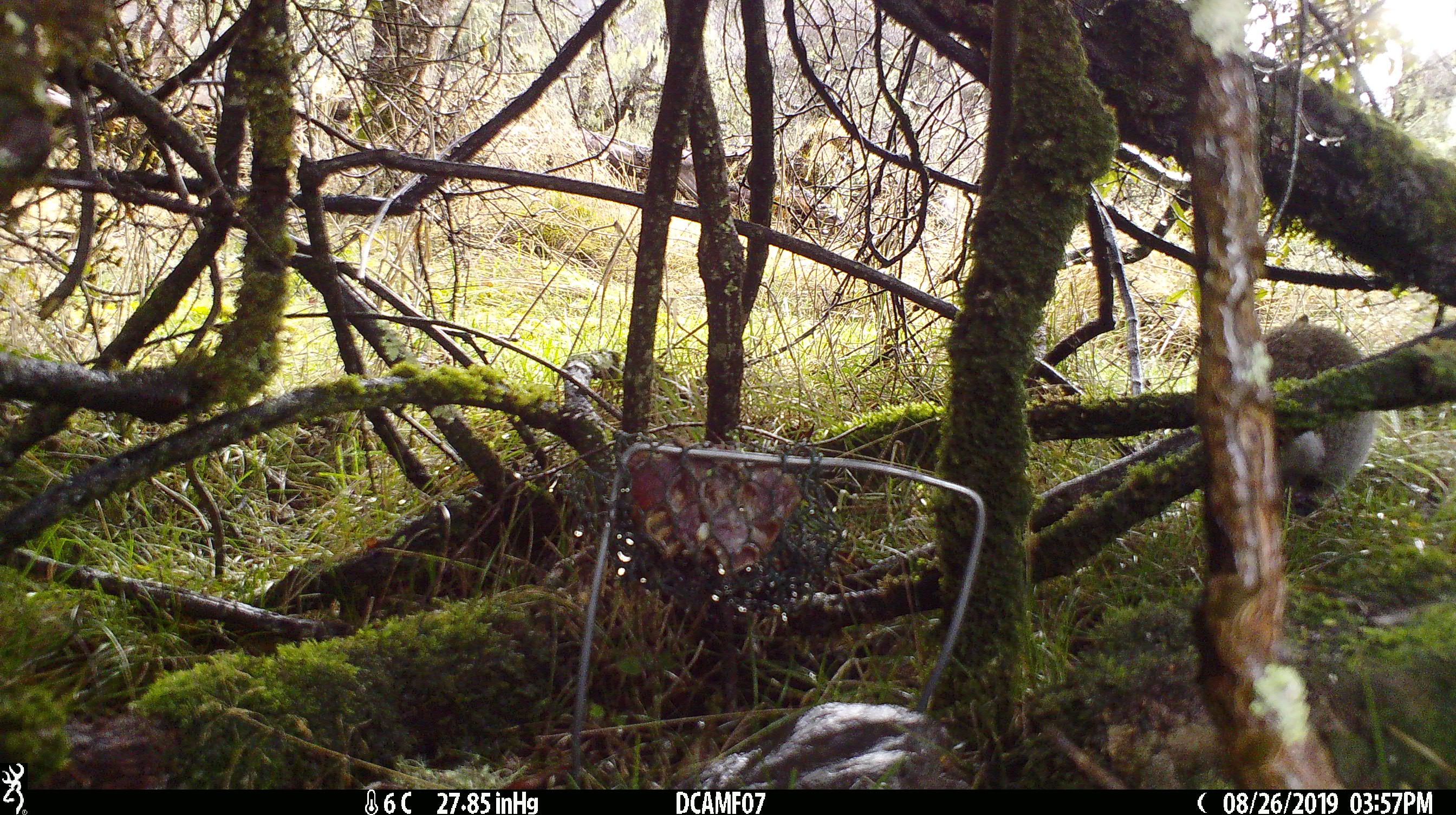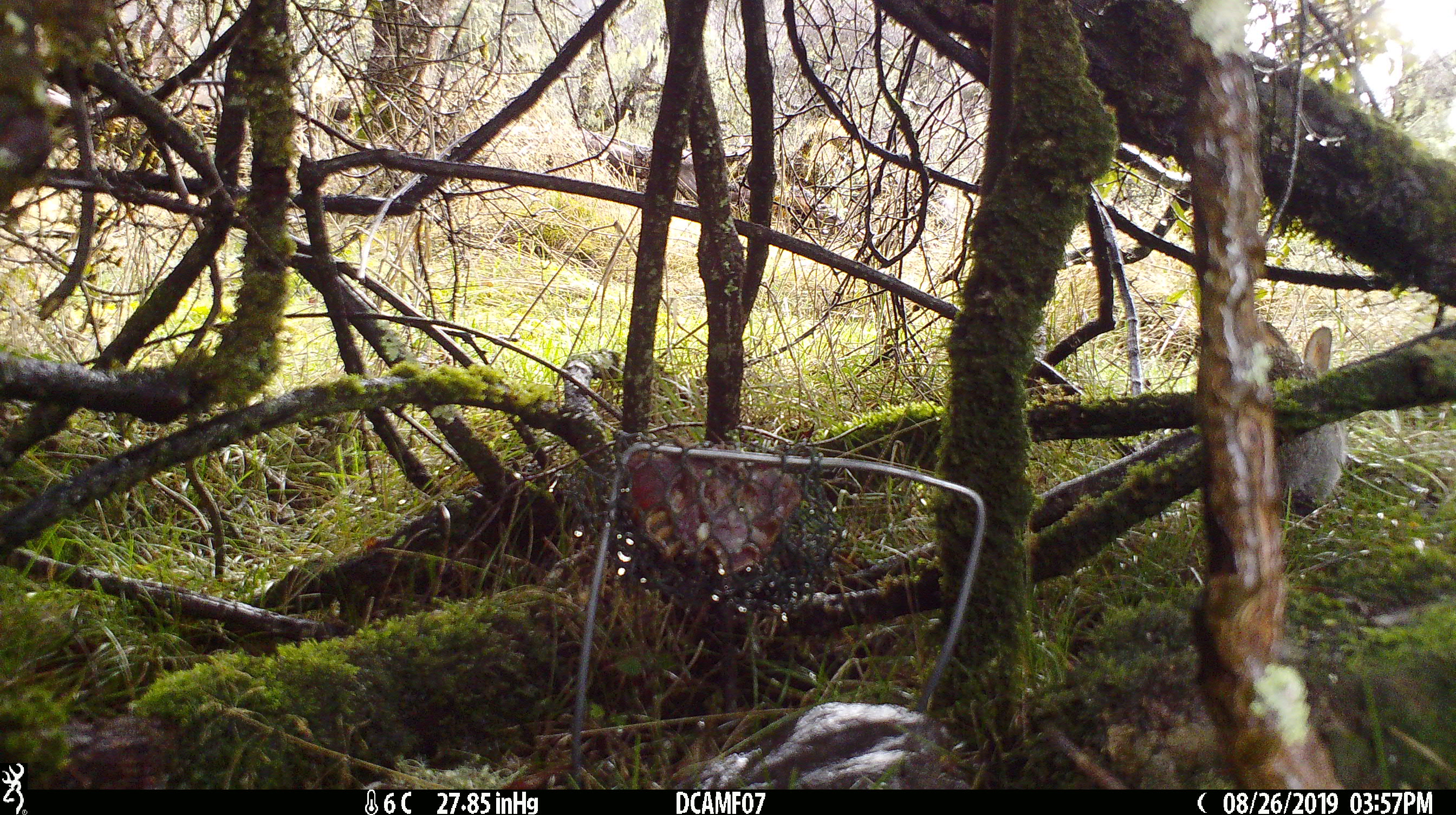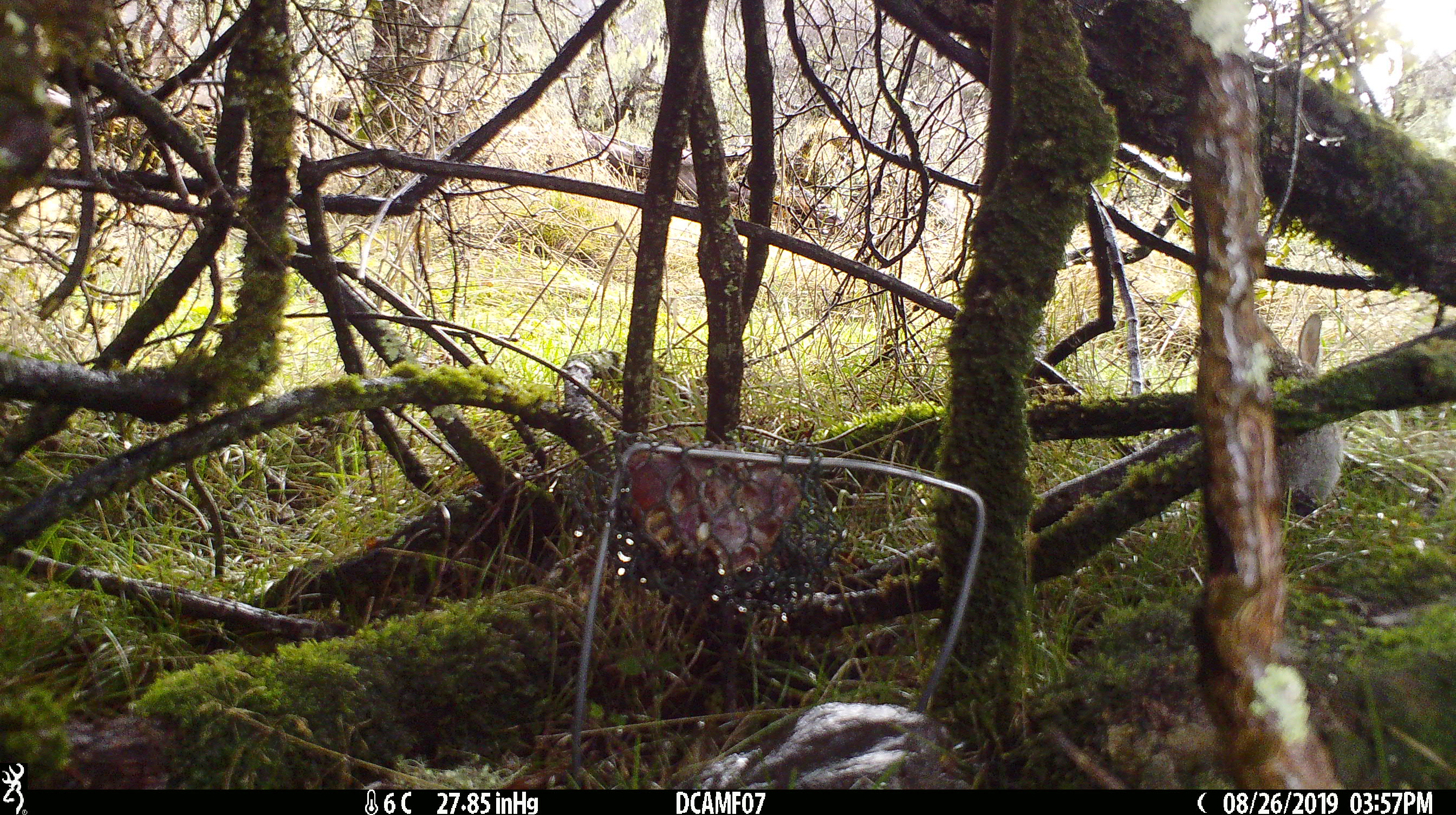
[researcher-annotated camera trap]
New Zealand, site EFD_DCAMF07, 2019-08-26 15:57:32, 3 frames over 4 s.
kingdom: Animalia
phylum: Chordata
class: Mammalia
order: Lagomorpha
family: Leporidae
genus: Oryctolagus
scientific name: Oryctolagus cuniculus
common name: european rabbit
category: rabbit